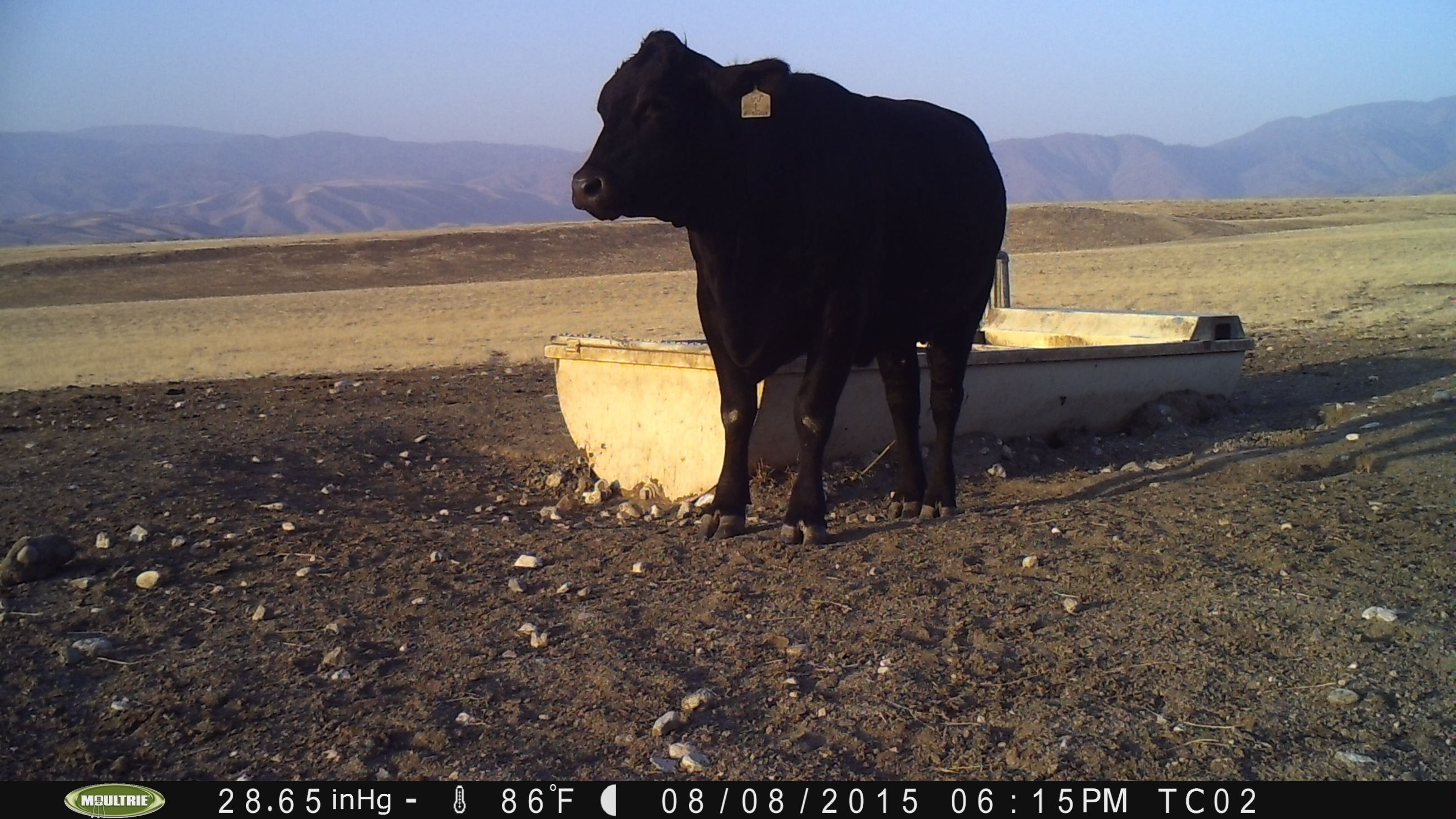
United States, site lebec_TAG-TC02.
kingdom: Animalia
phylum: Chordata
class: Mammalia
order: Artiodactyla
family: Bovidae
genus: Bos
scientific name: Bos taurus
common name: domestic cow